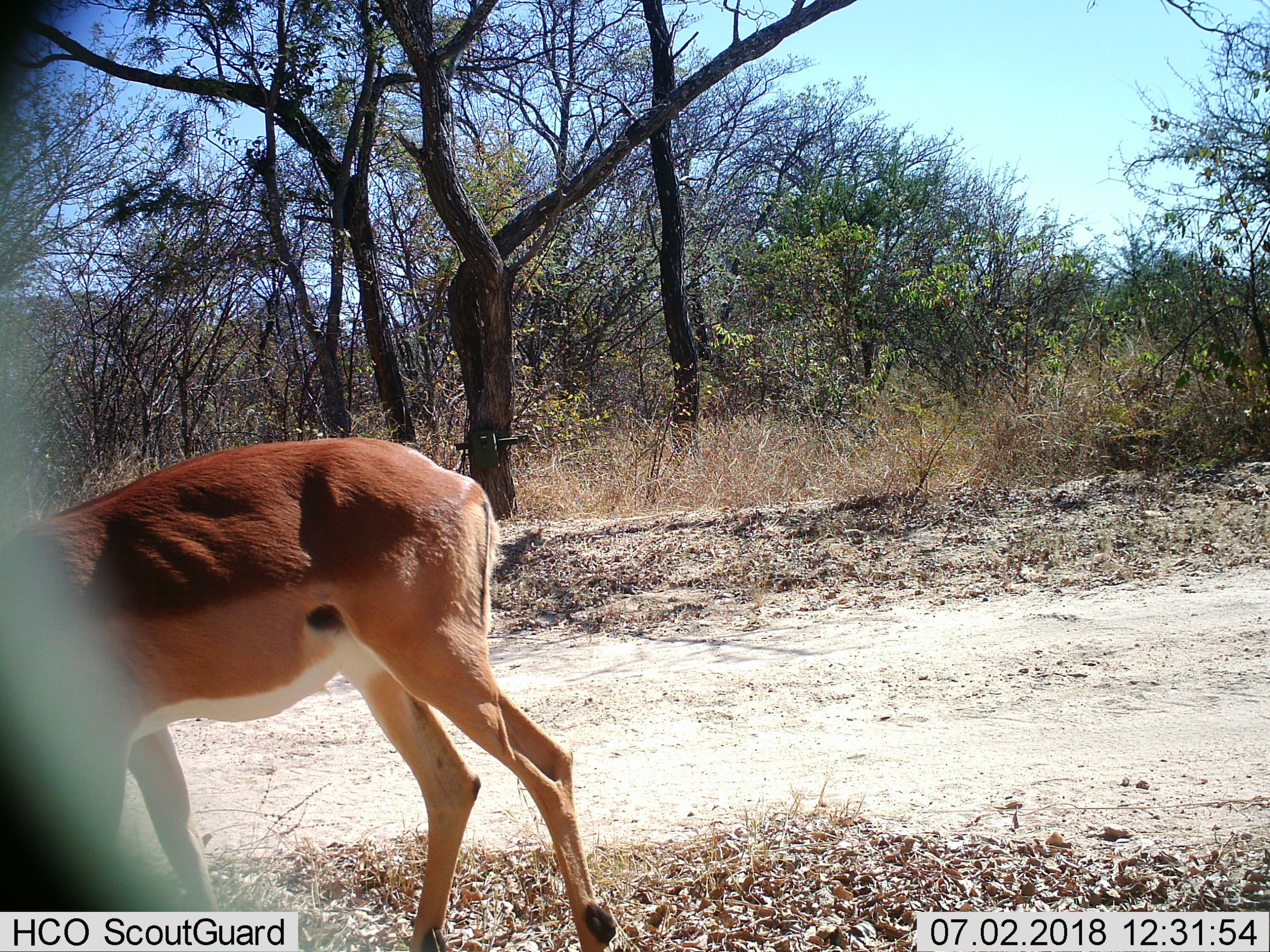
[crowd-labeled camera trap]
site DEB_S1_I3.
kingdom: Animalia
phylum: Chordata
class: Mammalia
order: Artiodactyla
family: Bovidae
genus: Aepyceros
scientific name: Aepyceros melampus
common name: impala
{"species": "impala (Aepyceros melampus)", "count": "1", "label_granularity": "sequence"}